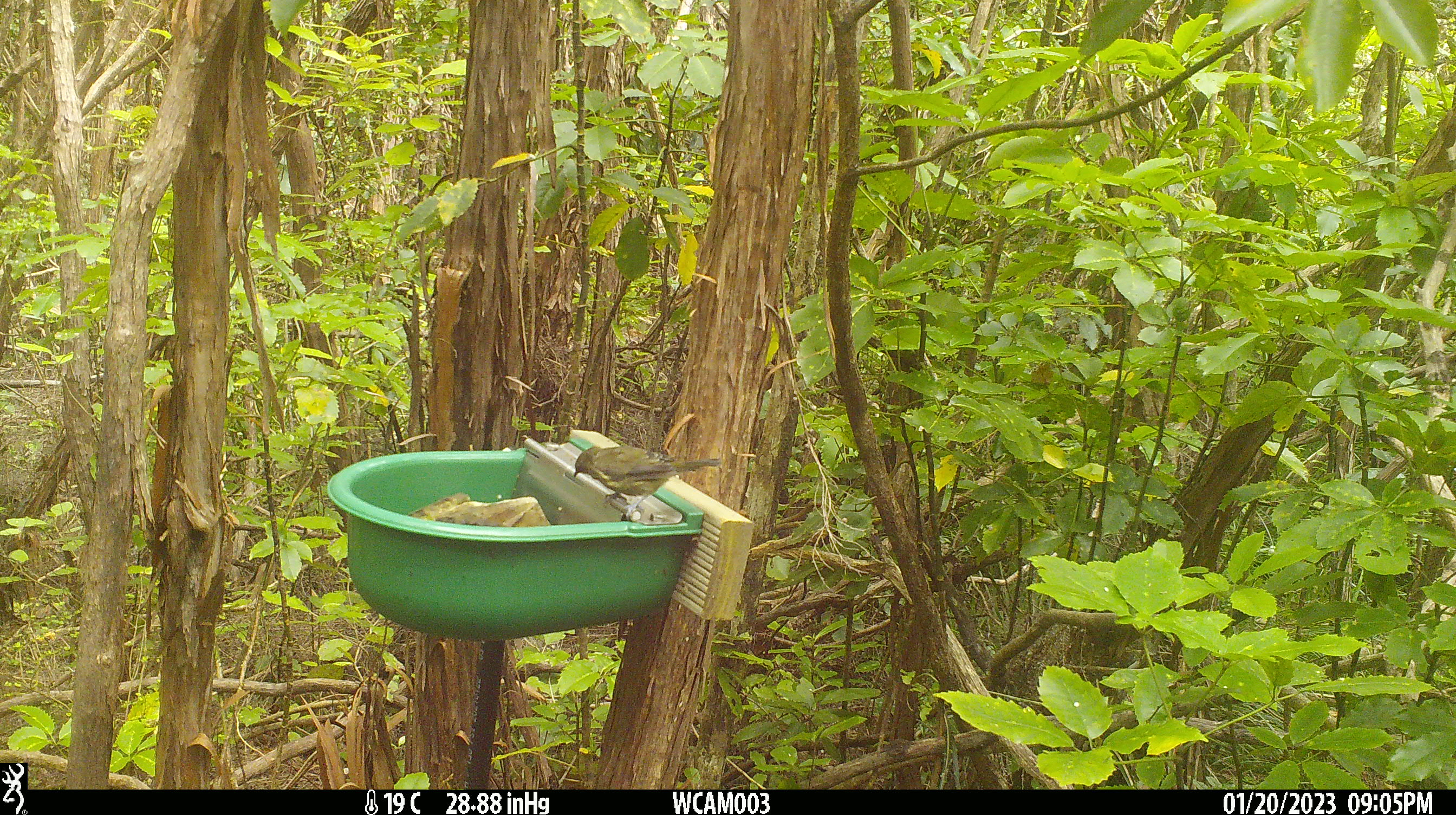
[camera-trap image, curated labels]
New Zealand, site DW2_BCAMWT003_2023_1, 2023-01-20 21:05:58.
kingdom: Animalia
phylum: Chordata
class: Aves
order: Passeriformes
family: Meliphagidae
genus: Anthornis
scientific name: Anthornis melanura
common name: new zealand bellbird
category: bellbird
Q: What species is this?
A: Bellbird (new zealand bellbird) (Anthornis melanura).